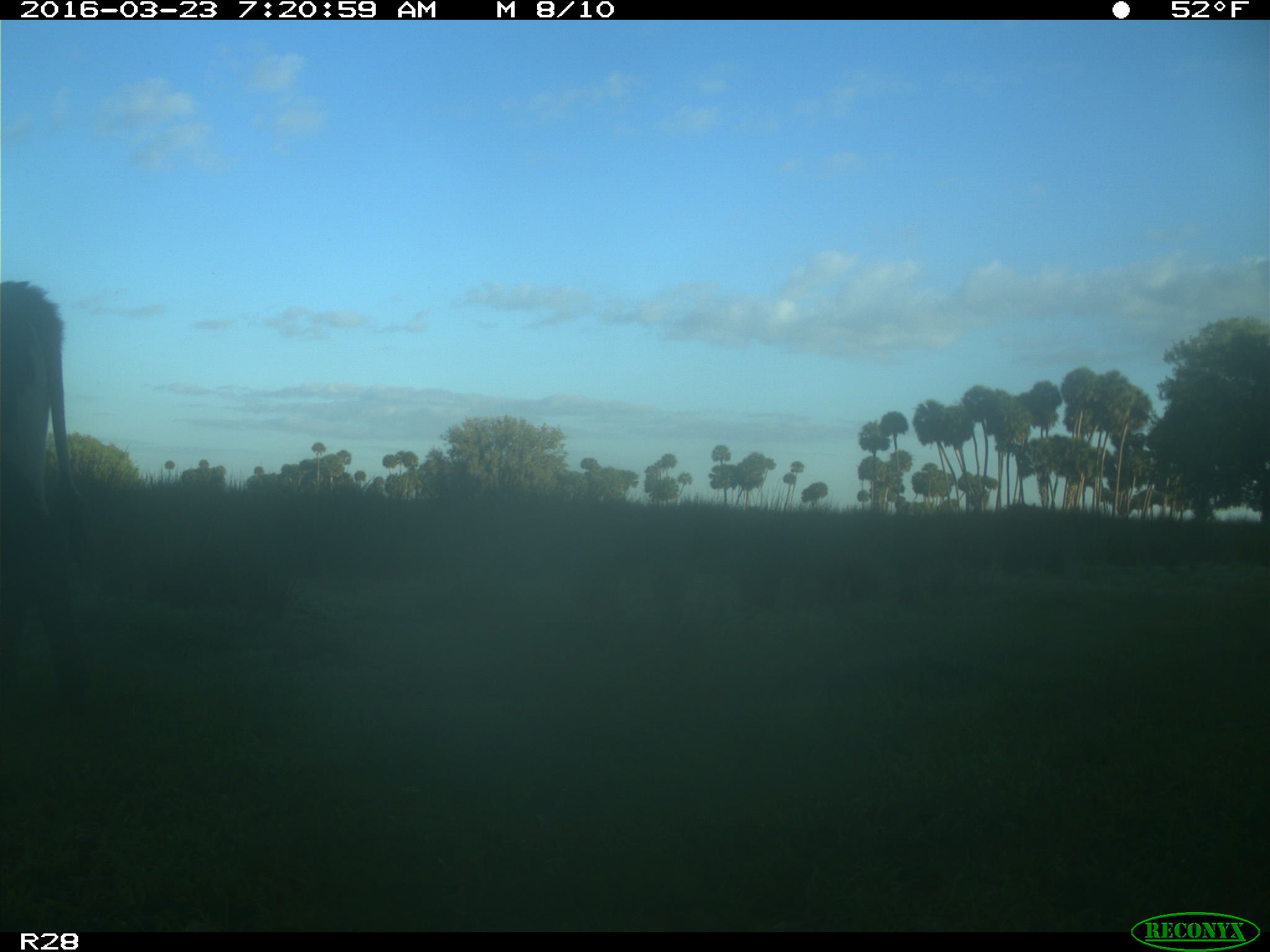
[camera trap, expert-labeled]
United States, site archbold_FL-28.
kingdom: Animalia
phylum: Chordata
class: Mammalia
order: Artiodactyla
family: Bovidae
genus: Bos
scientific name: Bos taurus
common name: domestic cow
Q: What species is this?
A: Bos taurus (domestic cow).